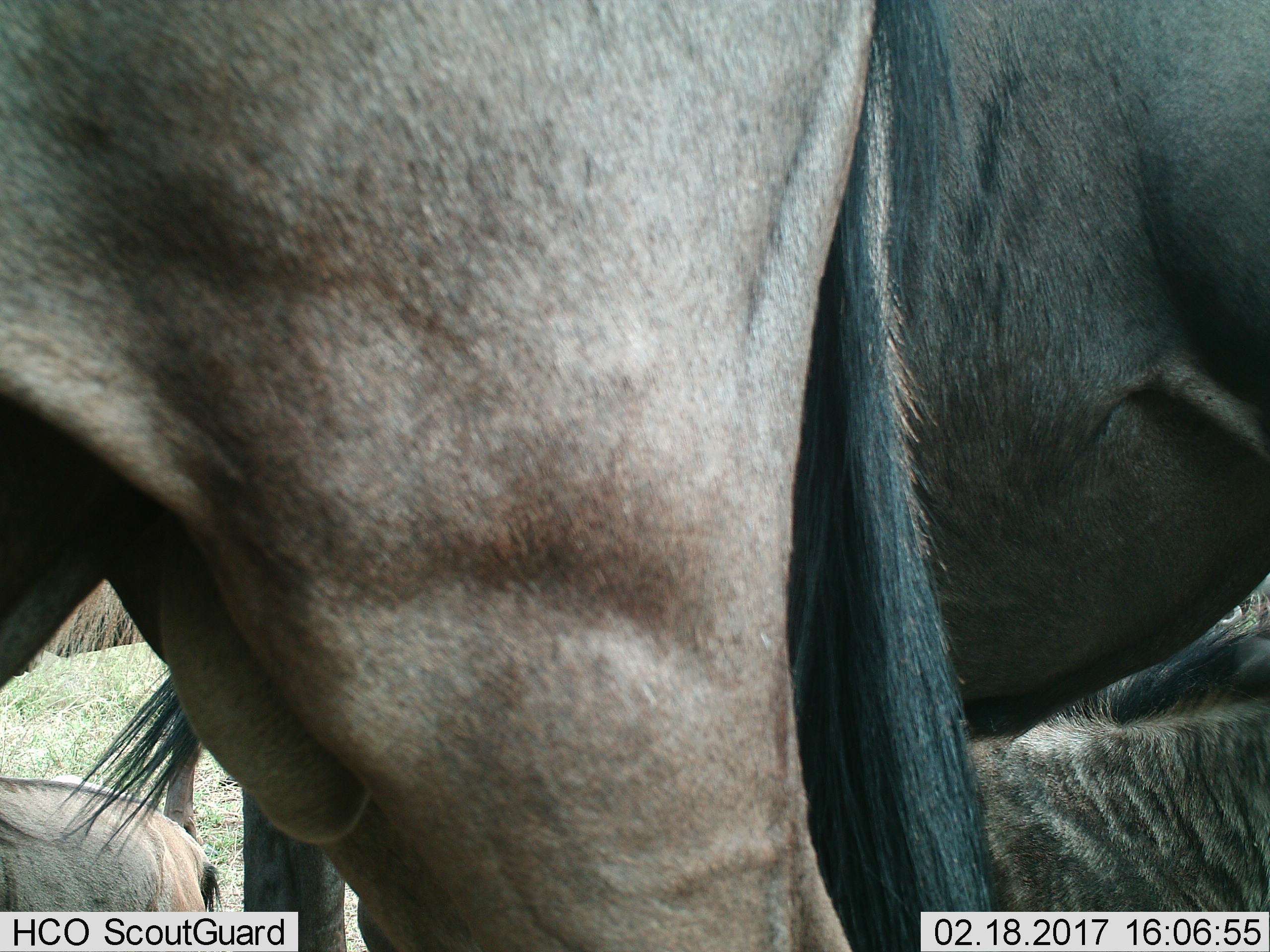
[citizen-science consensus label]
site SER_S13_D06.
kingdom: Animalia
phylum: Chordata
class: Mammalia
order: Artiodactyla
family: Bovidae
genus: Connochaetes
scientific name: Connochaetes taurinus taurinus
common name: blue wildebeest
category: wildebeestblue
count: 4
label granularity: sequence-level